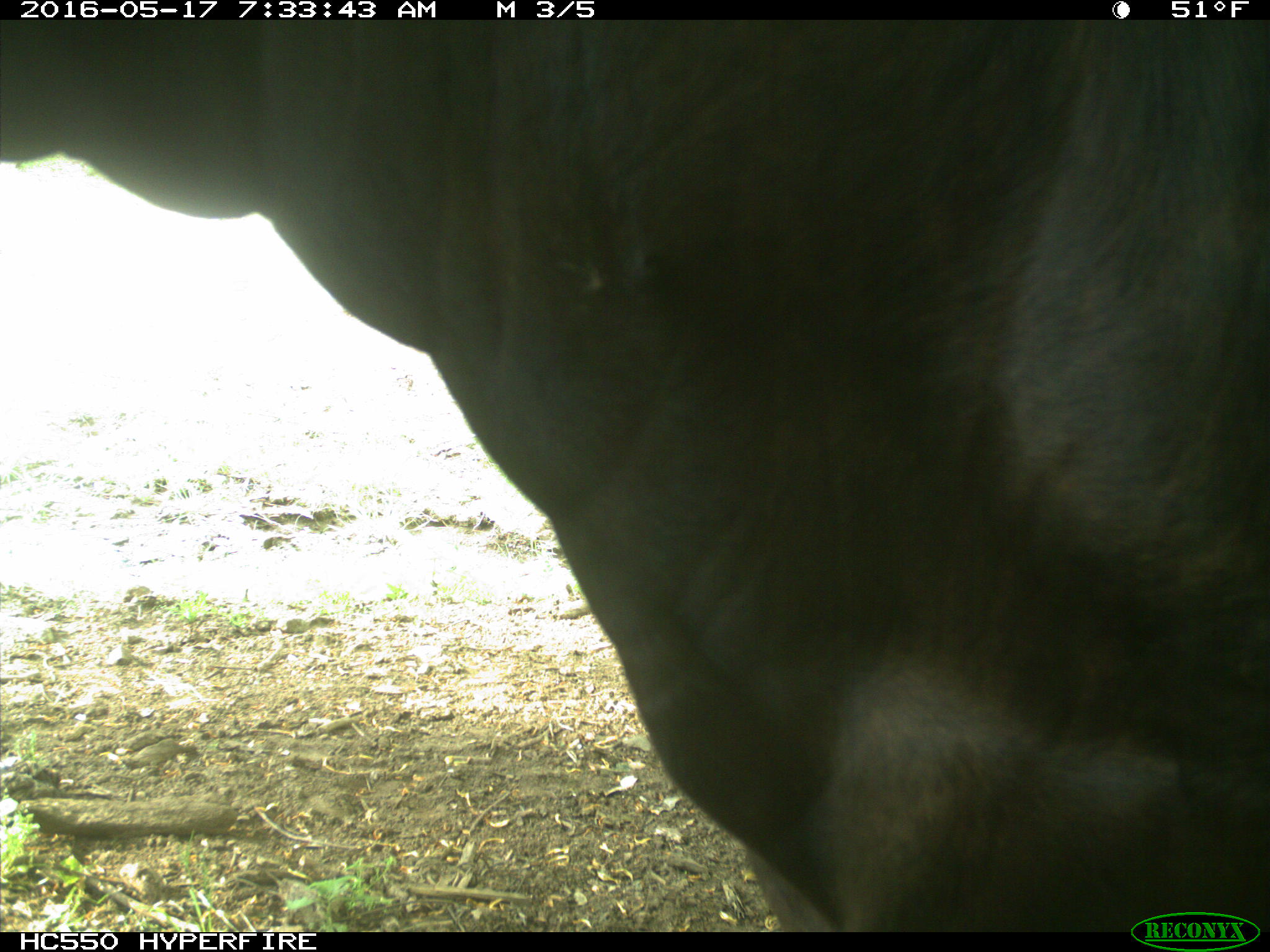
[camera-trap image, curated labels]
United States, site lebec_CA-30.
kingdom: Animalia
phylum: Chordata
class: Mammalia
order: Artiodactyla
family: Bovidae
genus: Bos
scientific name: Bos taurus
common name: domestic cow